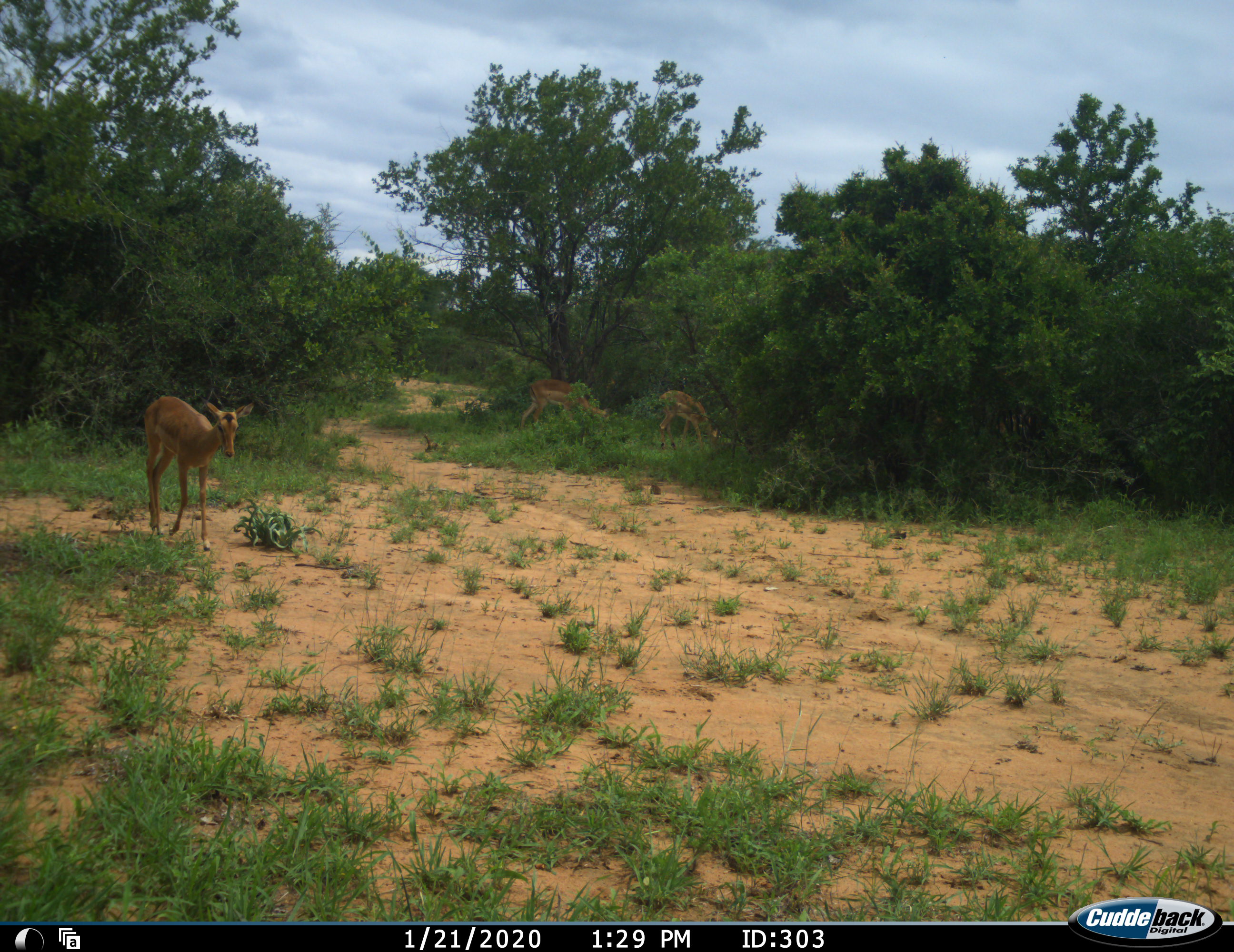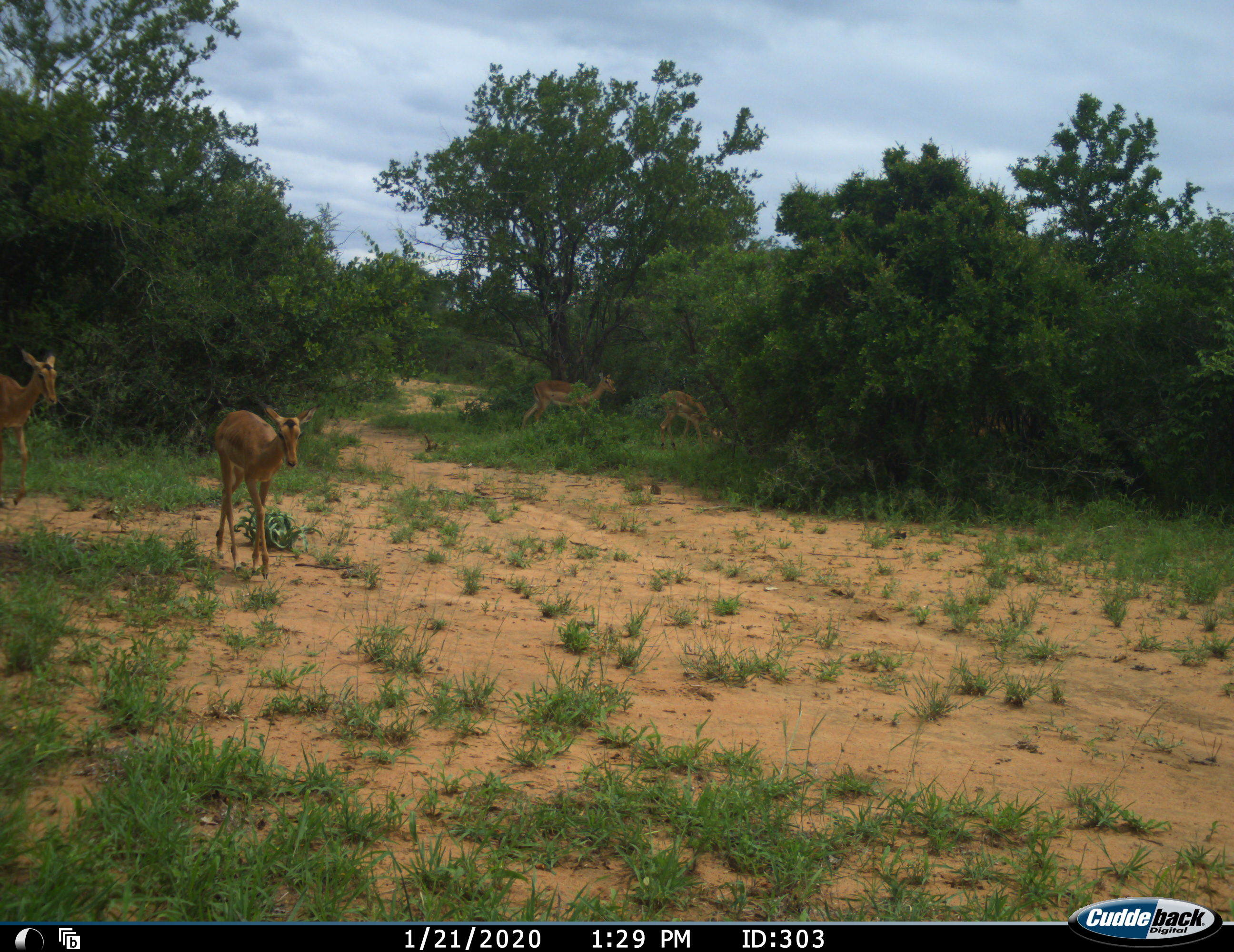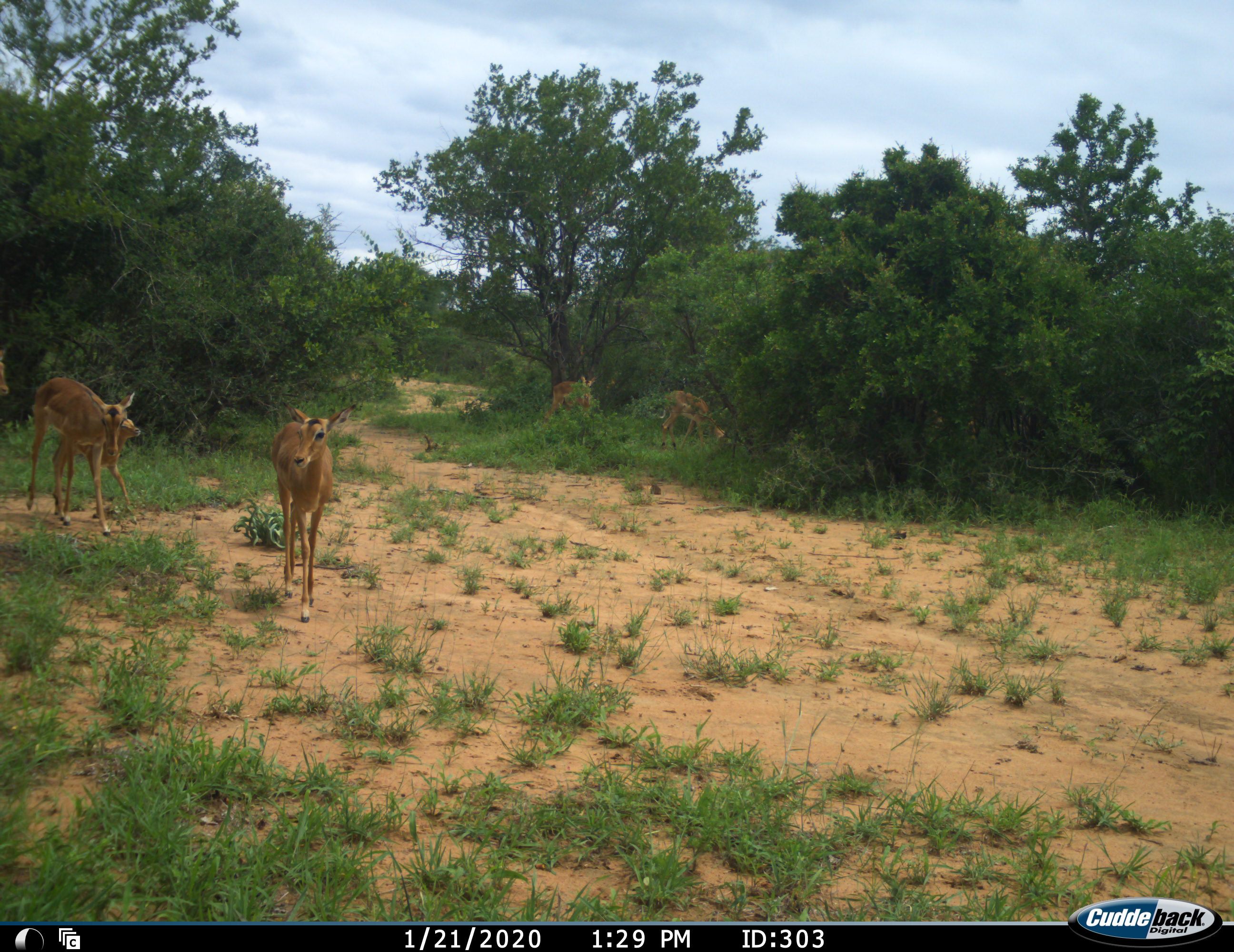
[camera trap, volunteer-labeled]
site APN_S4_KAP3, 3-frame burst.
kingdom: Animalia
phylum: Chordata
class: Mammalia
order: Artiodactyla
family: Bovidae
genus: Aepyceros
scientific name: Aepyceros melampus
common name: impala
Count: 4.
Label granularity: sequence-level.